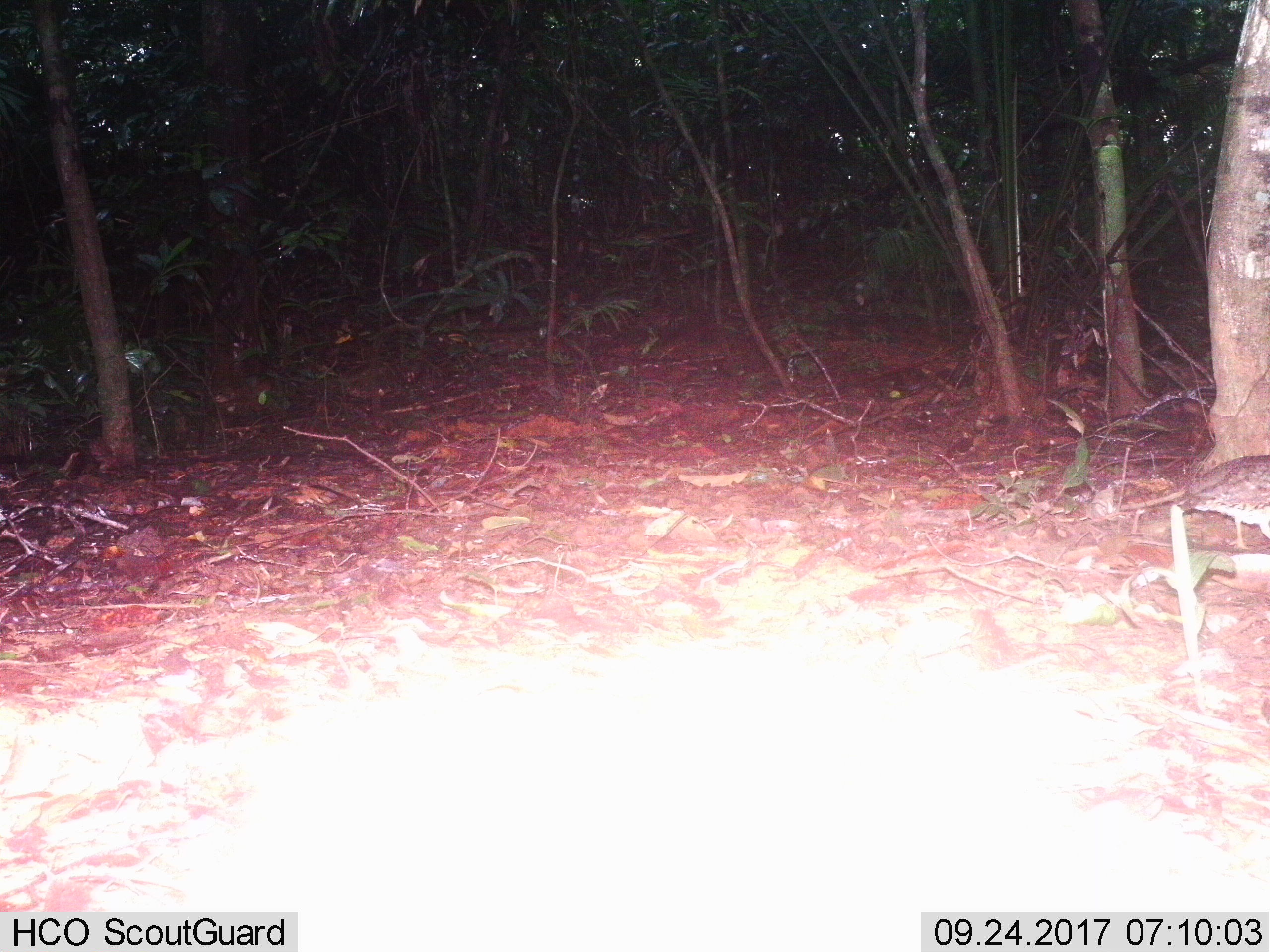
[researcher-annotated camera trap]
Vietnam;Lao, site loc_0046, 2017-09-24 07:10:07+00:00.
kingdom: Animalia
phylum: Chordata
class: Aves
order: Galliformes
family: Phasianidae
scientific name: Phasianidae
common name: partridge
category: unidentified partridge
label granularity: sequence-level